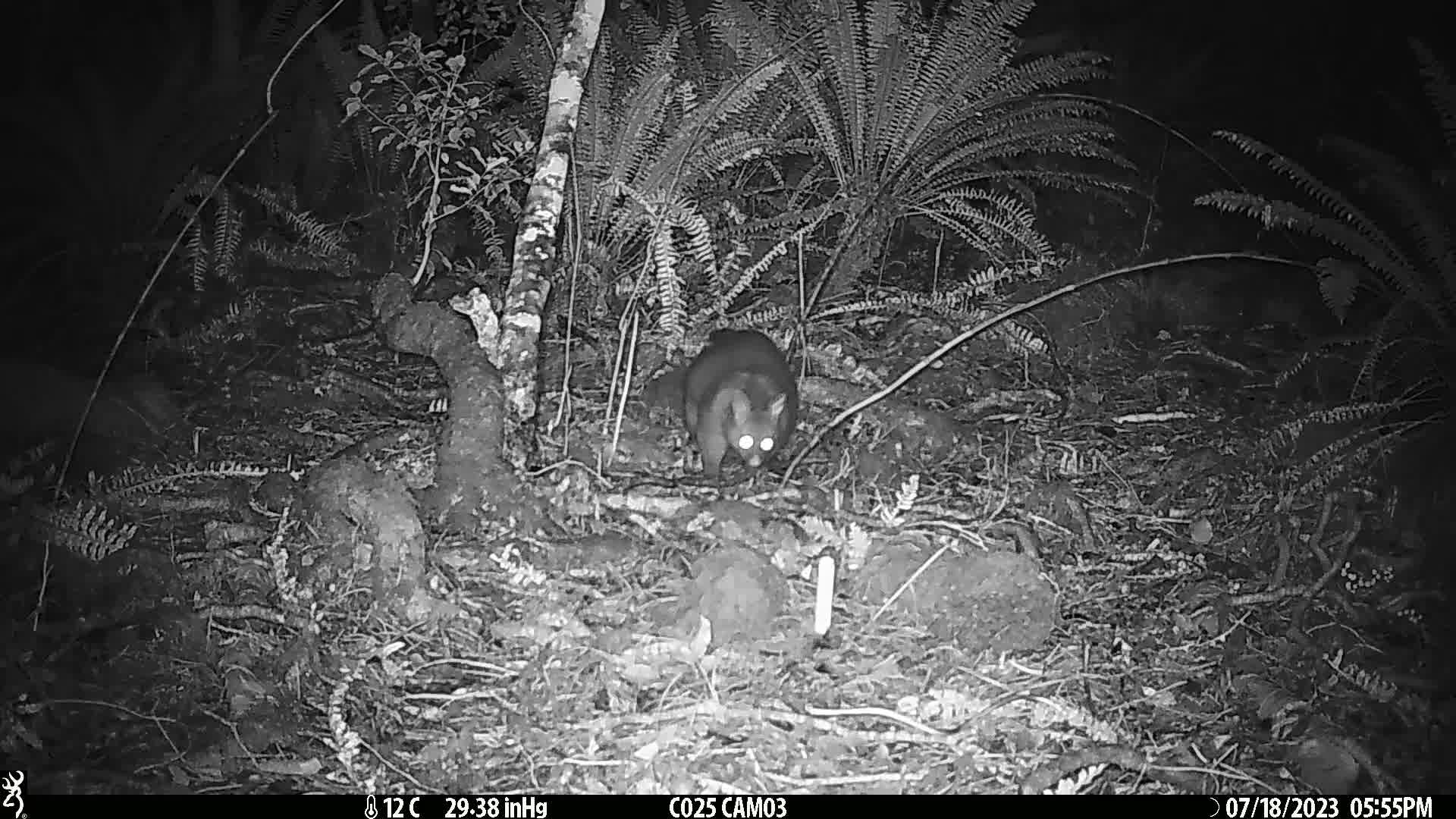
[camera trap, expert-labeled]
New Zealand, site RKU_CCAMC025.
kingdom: Animalia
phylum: Chordata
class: Mammalia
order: Diprotodontia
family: Phalangeridae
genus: Trichosurus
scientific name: Trichosurus vulpecula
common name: common brushtail possum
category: possum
Possum (common brushtail possum) (Trichosurus vulpecula).